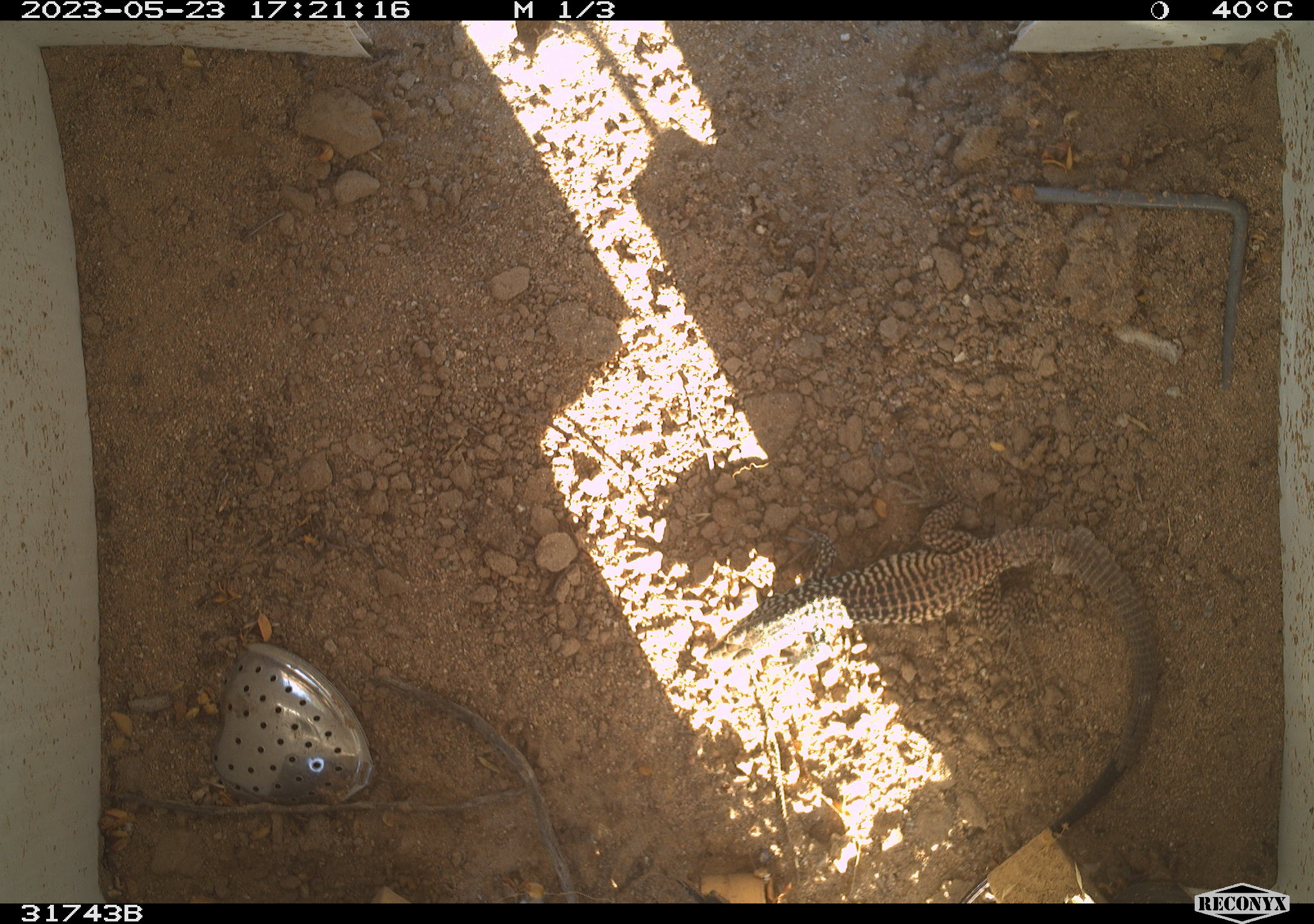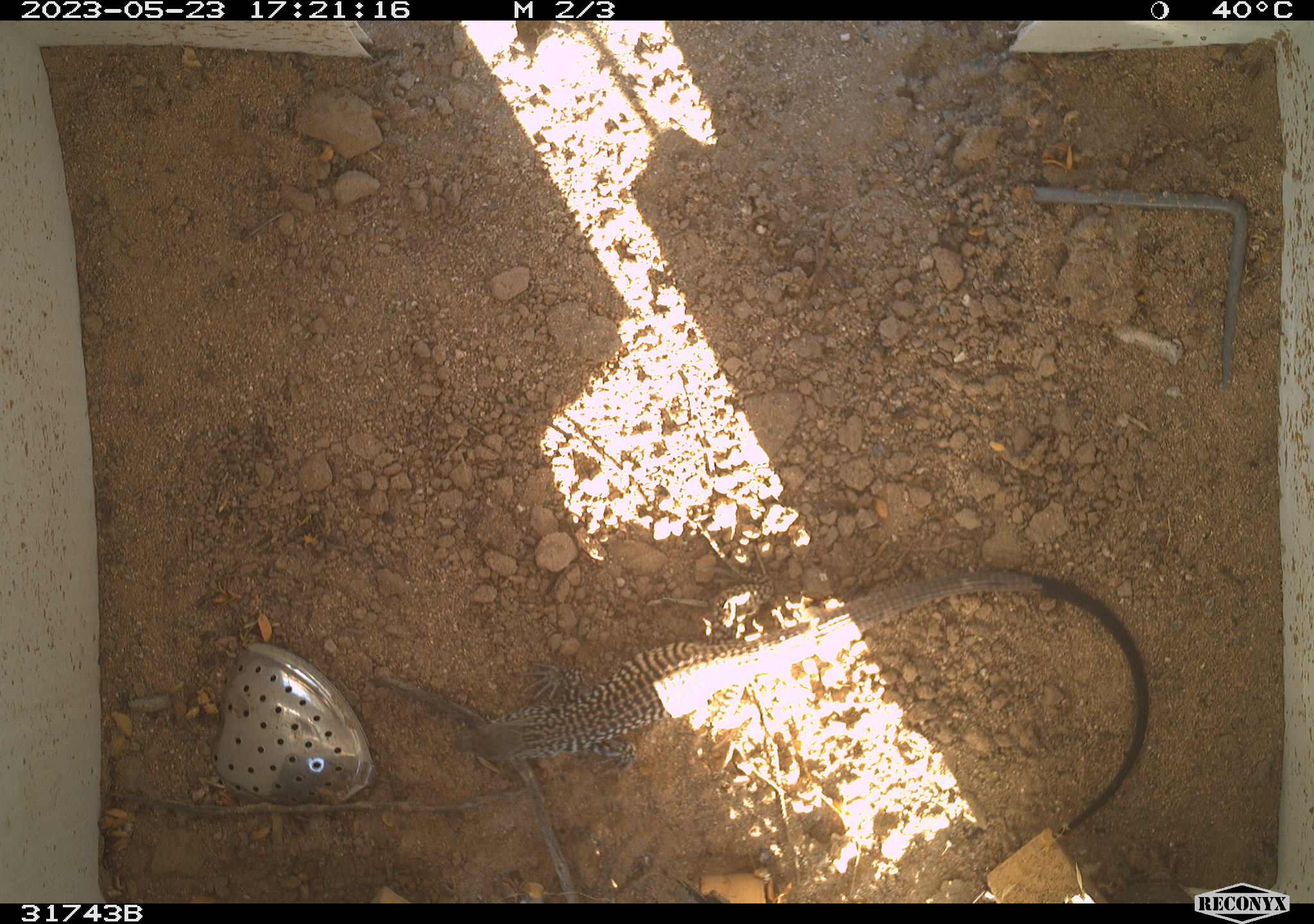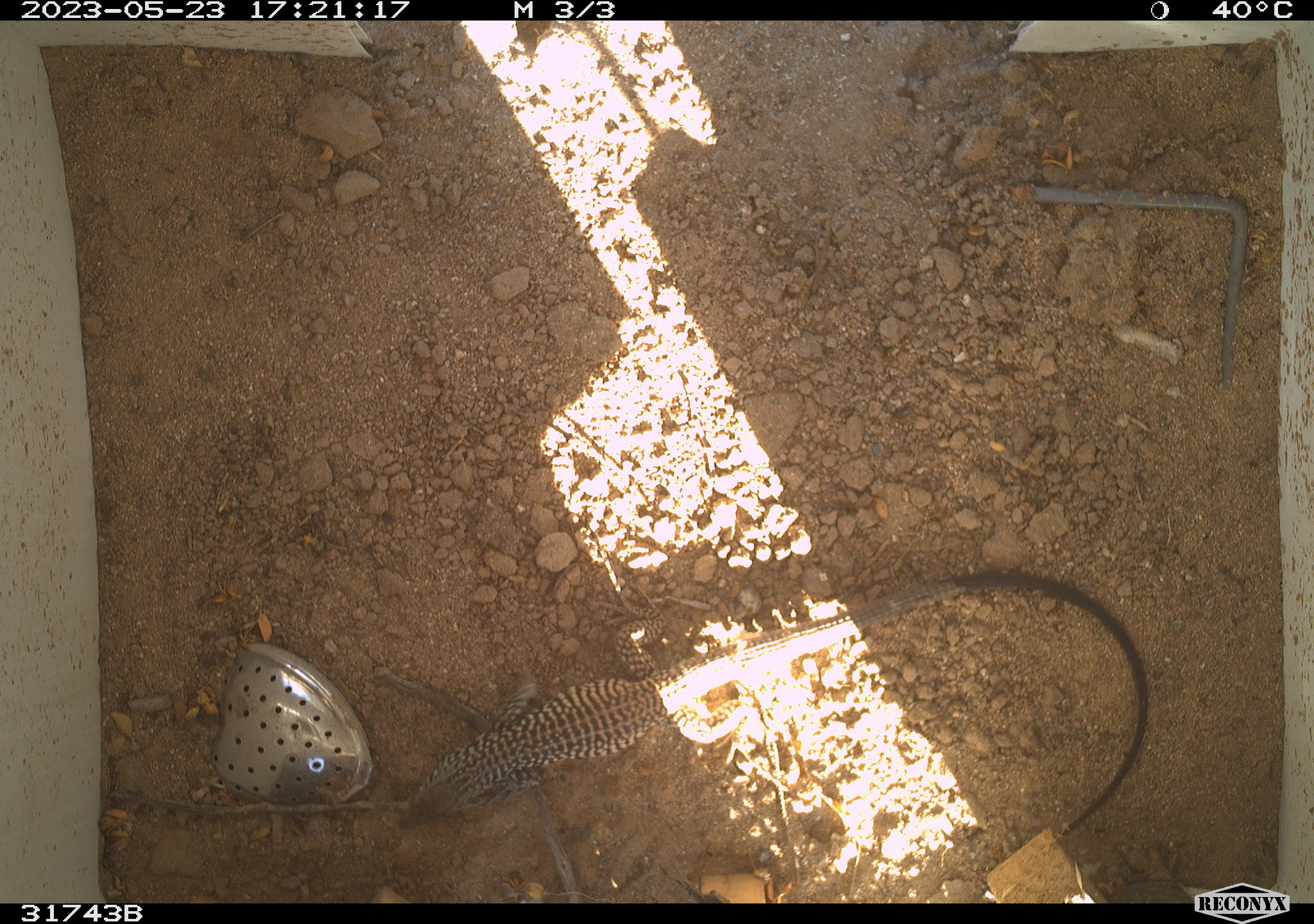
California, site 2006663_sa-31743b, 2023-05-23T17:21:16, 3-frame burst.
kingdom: Animalia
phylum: Chordata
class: Reptilia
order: Squamata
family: Teiidae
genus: Aspidoscelis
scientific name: Aspidoscelis tigris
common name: western whiptail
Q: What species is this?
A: Western whiptail (Aspidoscelis tigris).